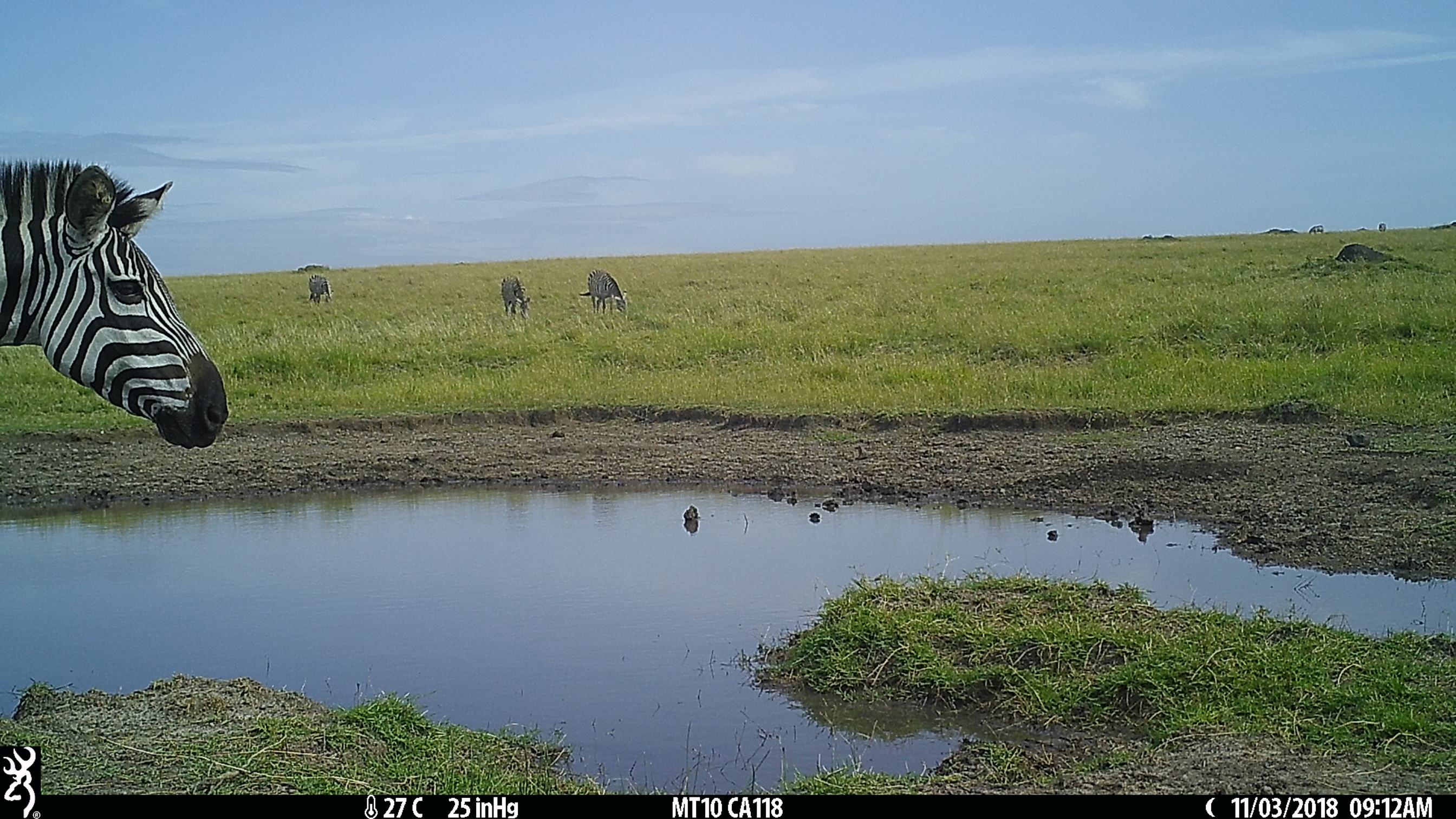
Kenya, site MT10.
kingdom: Animalia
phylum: Chordata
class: Mammalia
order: Perissodactyla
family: Equidae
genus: Equus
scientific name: Equus quagga burchellii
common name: burchell's zebra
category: zebra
Zebra (burchell's zebra) (Equus quagga burchellii).